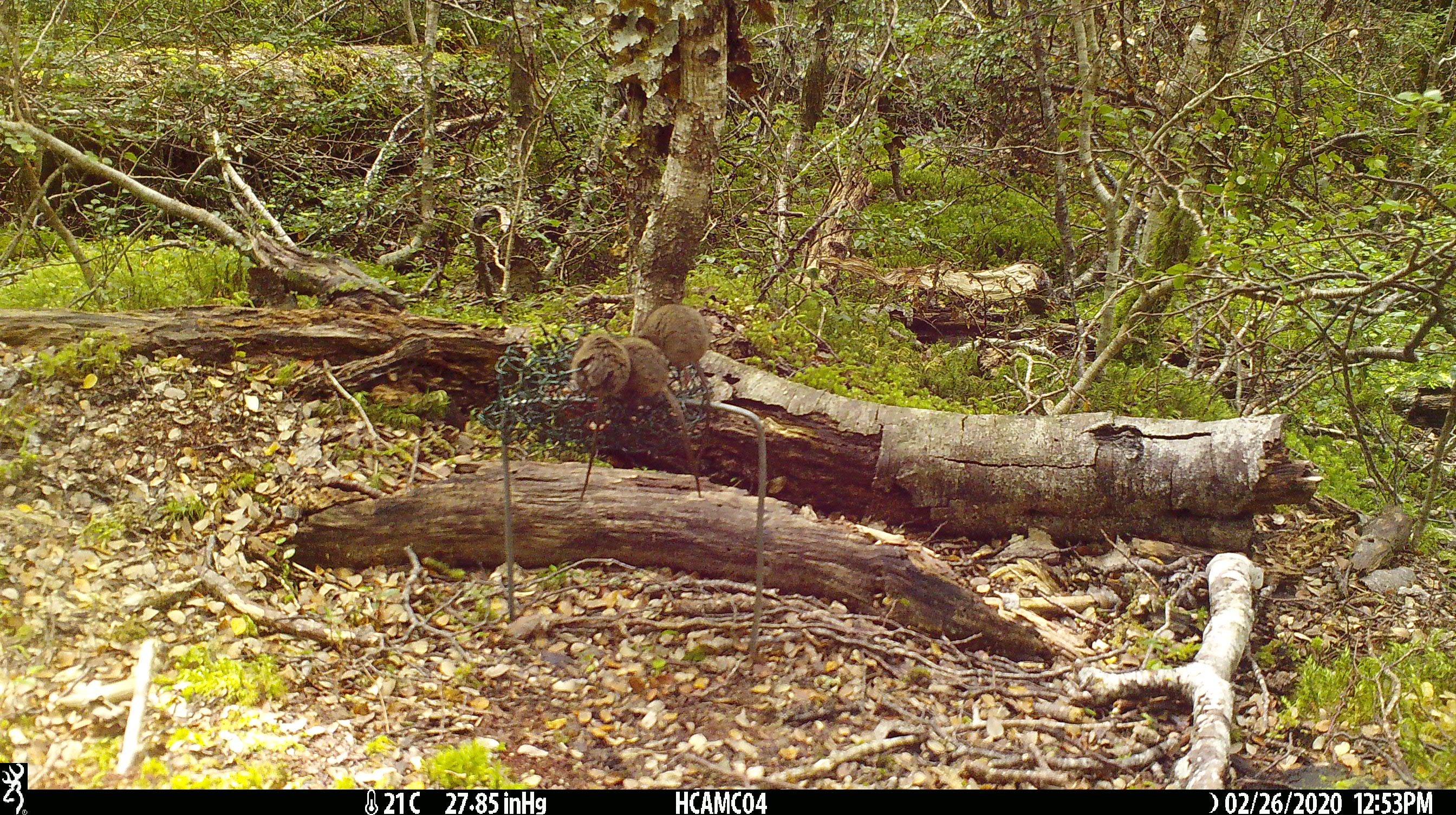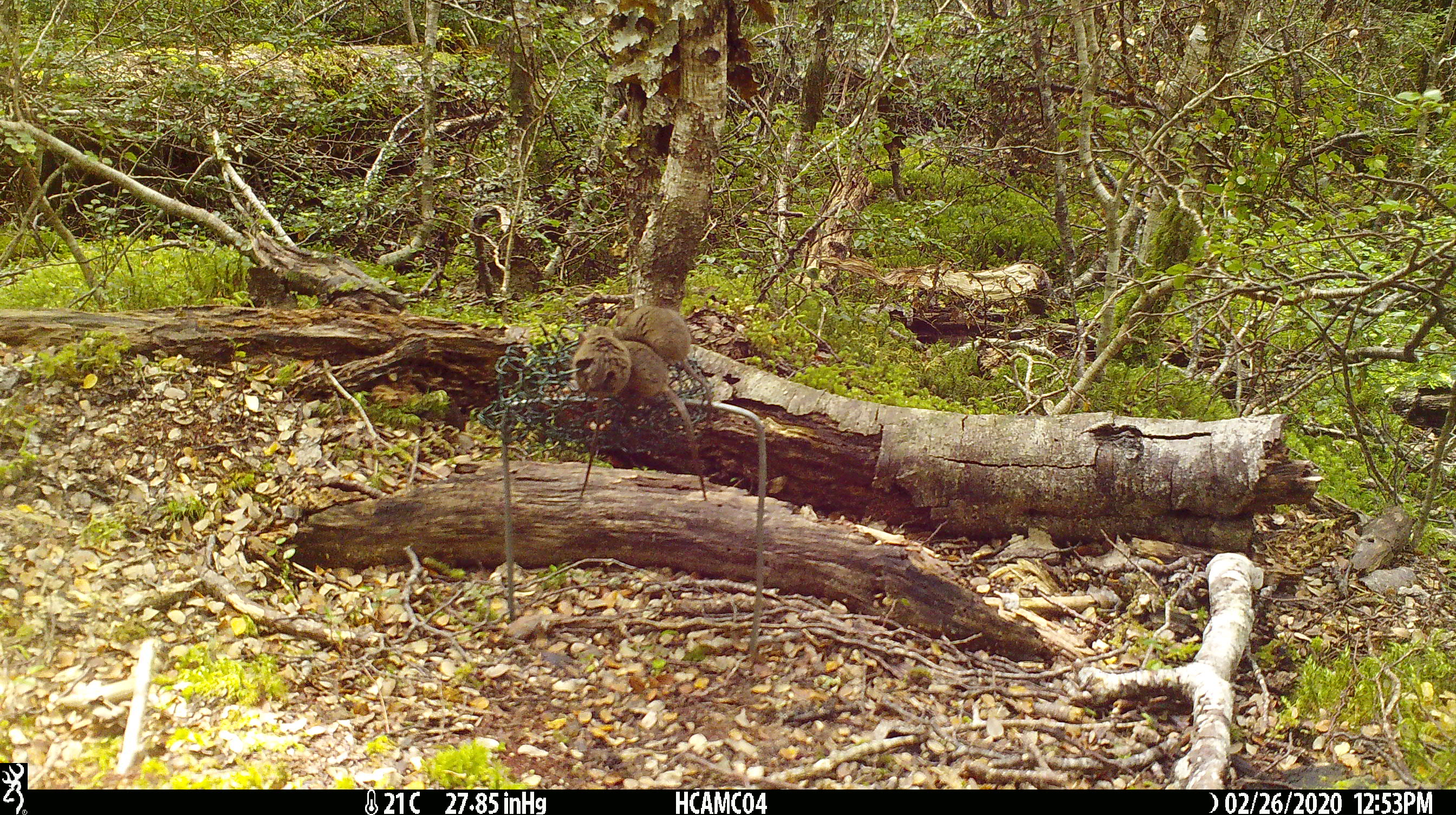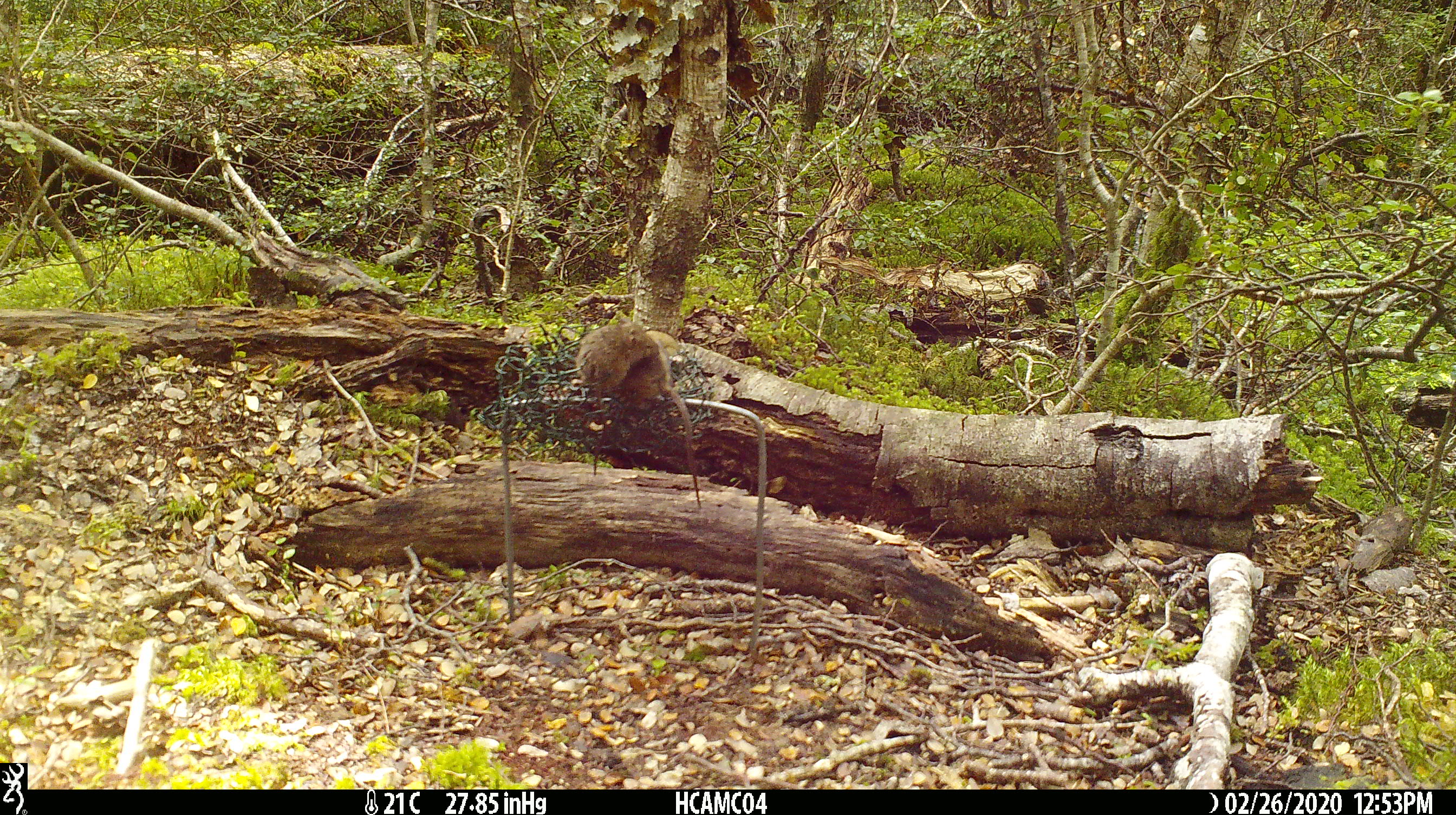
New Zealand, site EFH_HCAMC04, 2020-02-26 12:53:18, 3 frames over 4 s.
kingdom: Animalia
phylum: Chordata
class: Mammalia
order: Rodentia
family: Muridae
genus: Mus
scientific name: Mus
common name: mouse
Mouse (Mus).